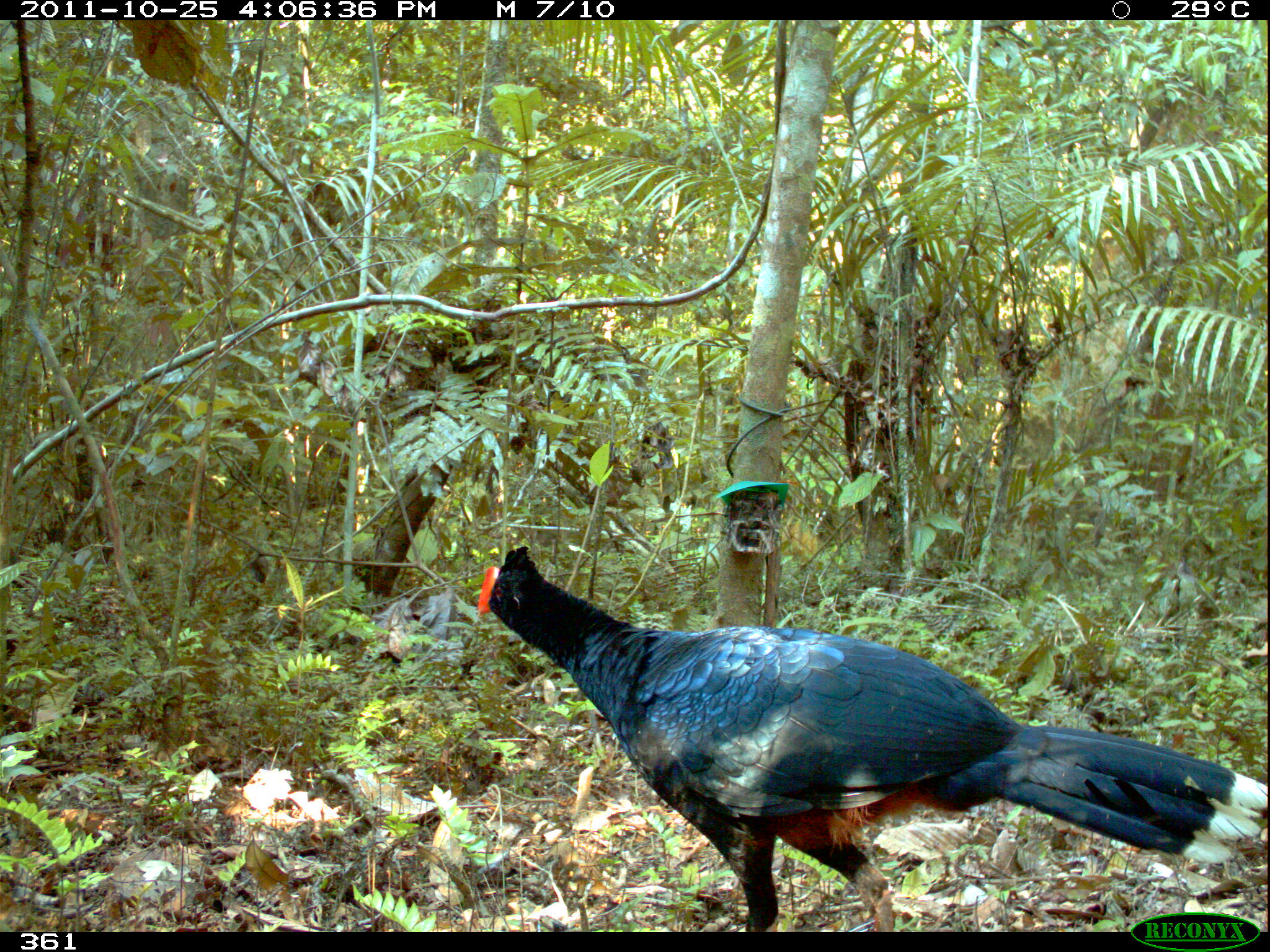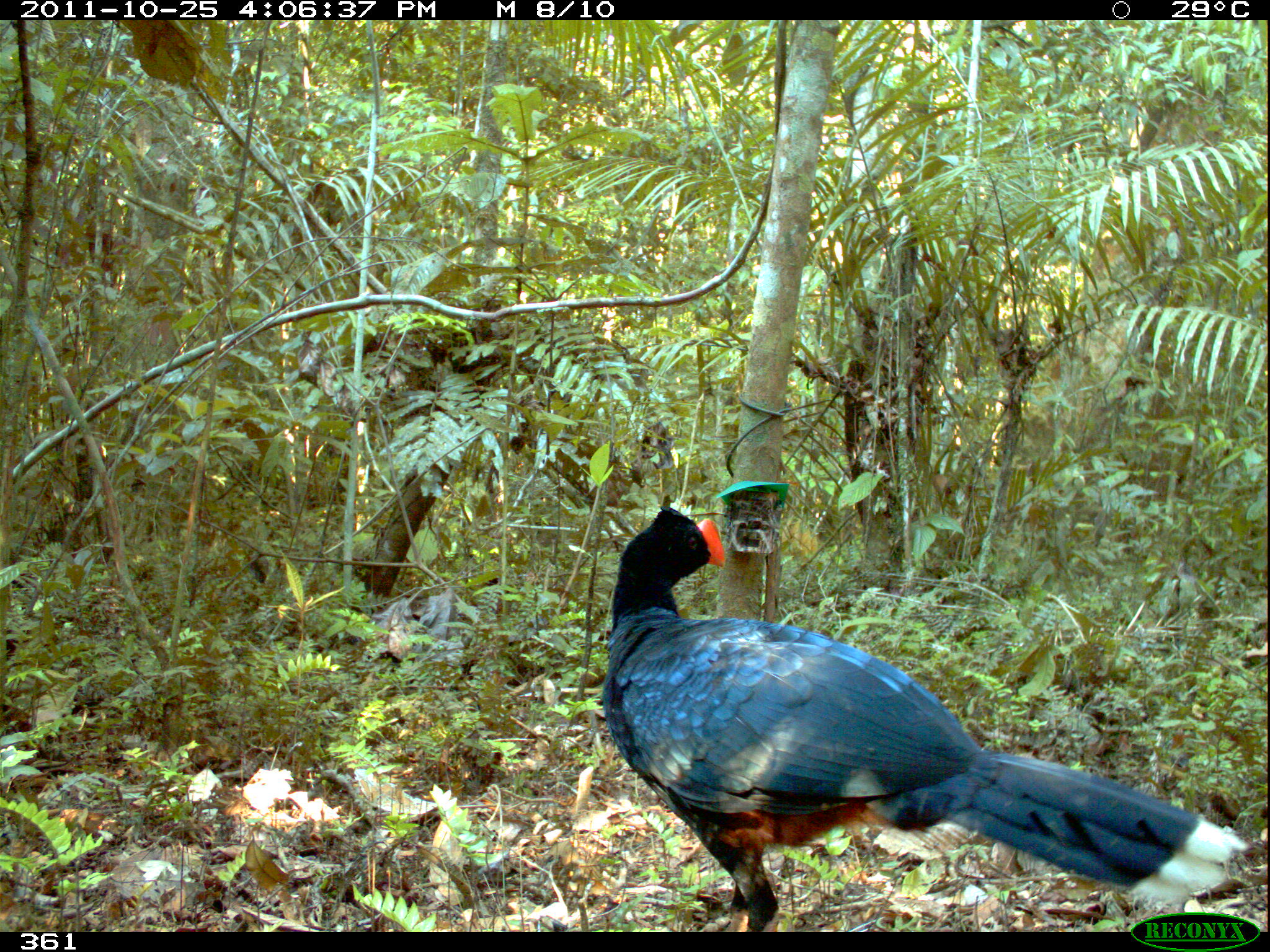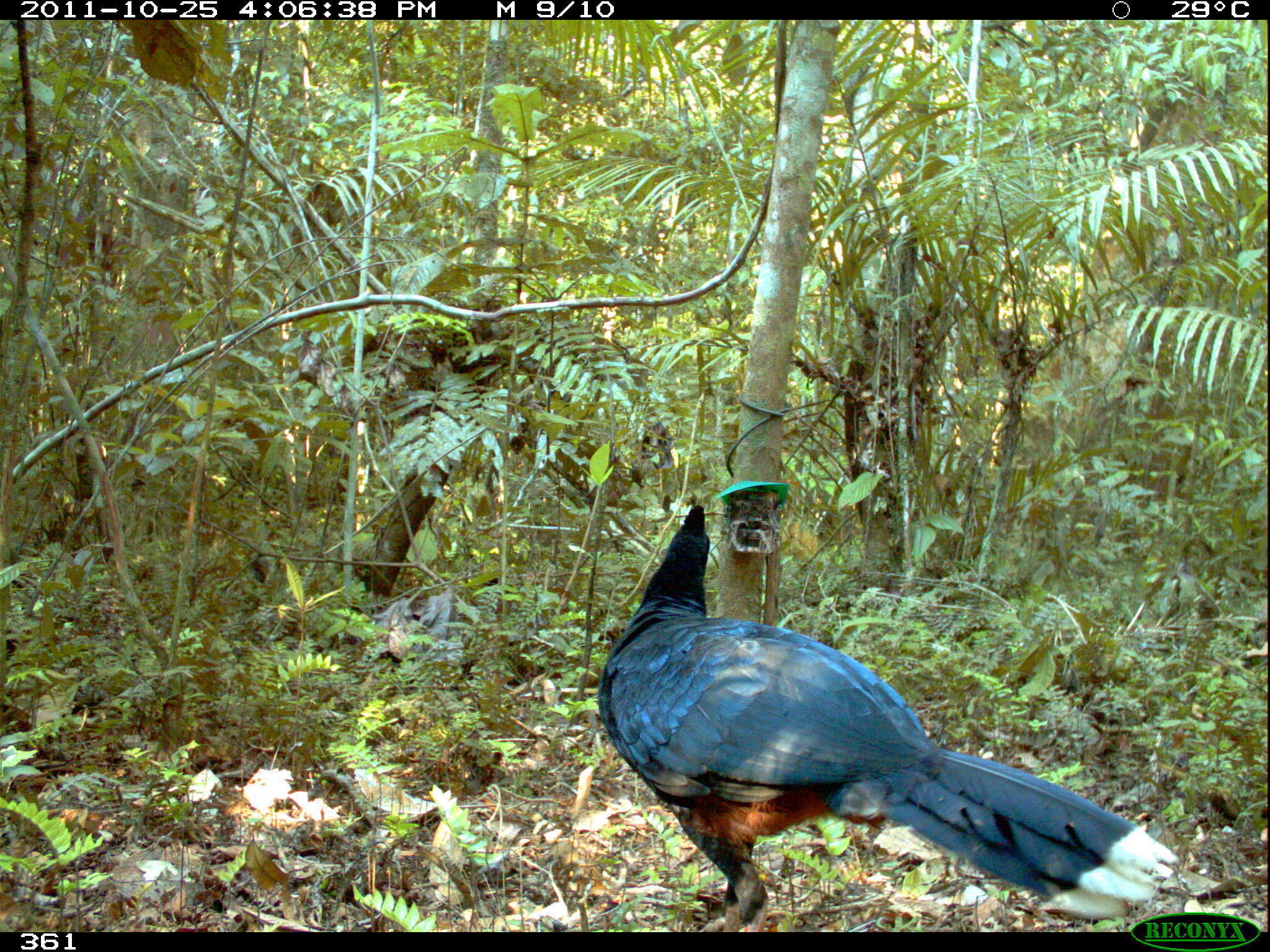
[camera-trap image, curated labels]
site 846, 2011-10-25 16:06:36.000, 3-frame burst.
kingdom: Animalia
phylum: Chordata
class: Aves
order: Galliformes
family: Cracidae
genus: Mitu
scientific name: Mitu tuberosum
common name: razor-billed curassow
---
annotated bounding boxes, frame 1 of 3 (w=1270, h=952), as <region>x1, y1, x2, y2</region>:
mitu tuberosum: <region>475, 544, 1268, 932</region>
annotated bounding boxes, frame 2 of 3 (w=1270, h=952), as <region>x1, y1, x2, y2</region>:
mitu tuberosum: <region>599, 498, 1246, 931</region>